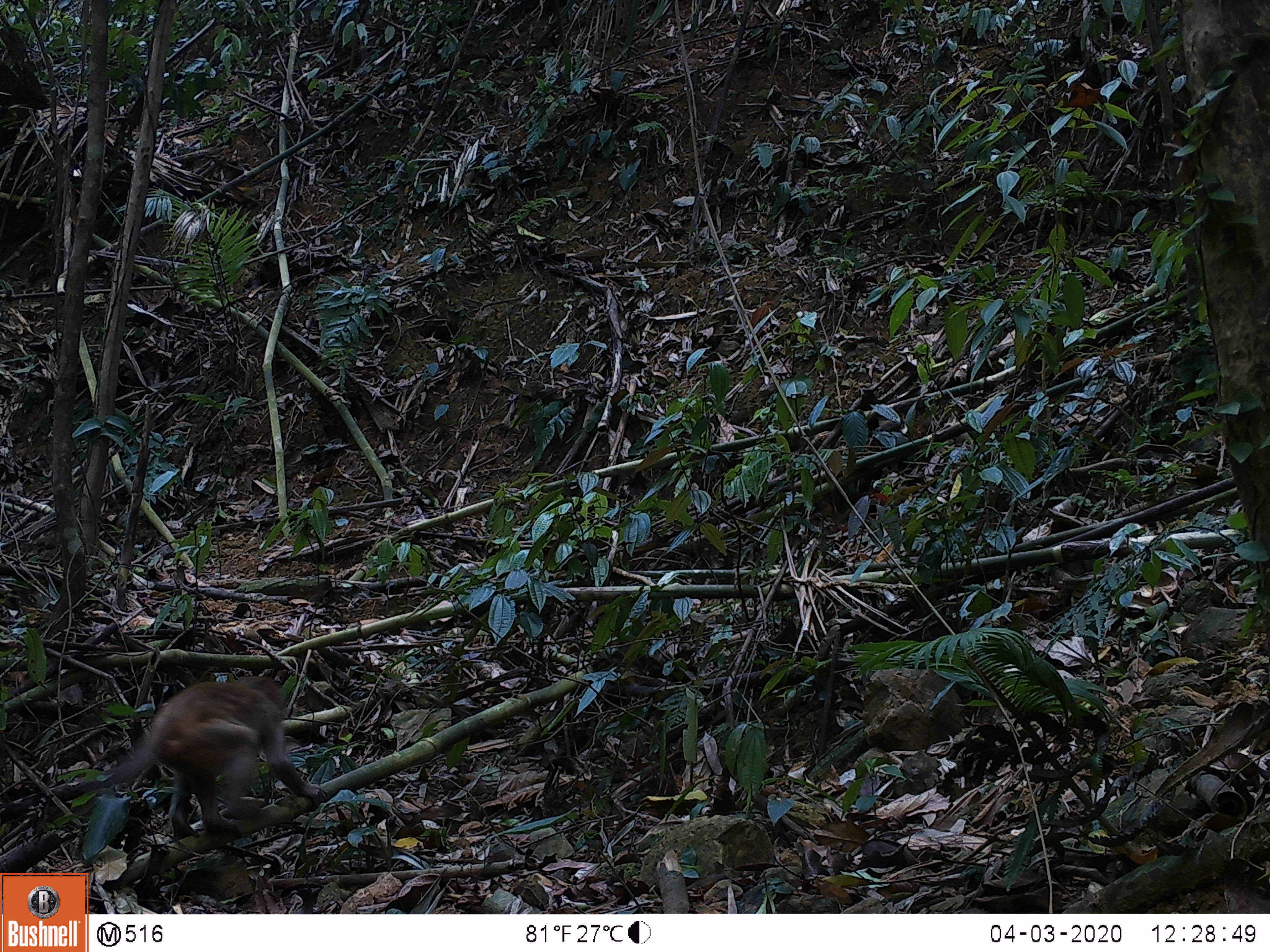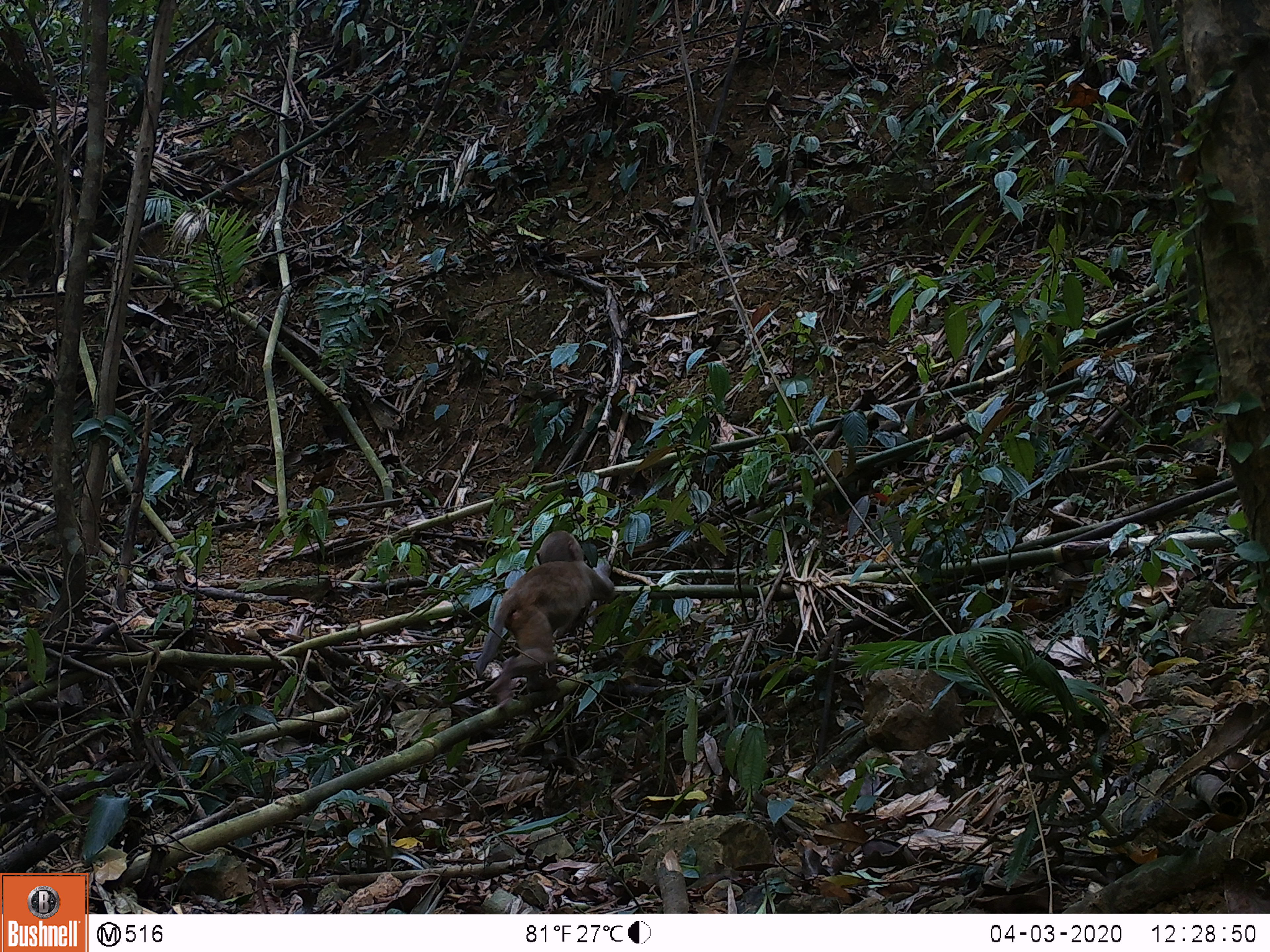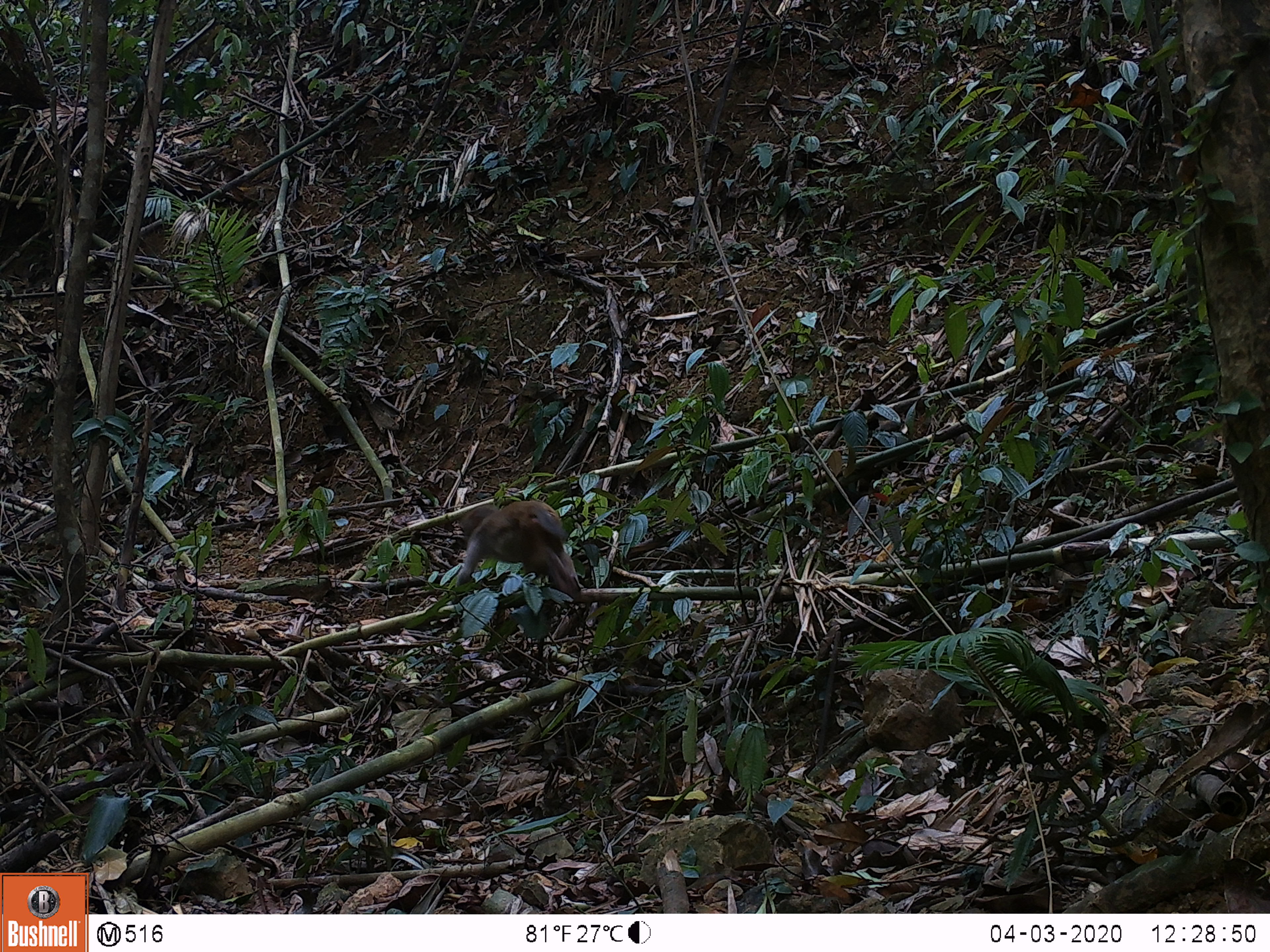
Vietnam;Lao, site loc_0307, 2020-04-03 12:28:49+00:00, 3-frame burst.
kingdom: Animalia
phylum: Chordata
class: Mammalia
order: Primates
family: Cercopithecidae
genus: Macaca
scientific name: Macaca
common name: macaques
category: assam or rhesus macaque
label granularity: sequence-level